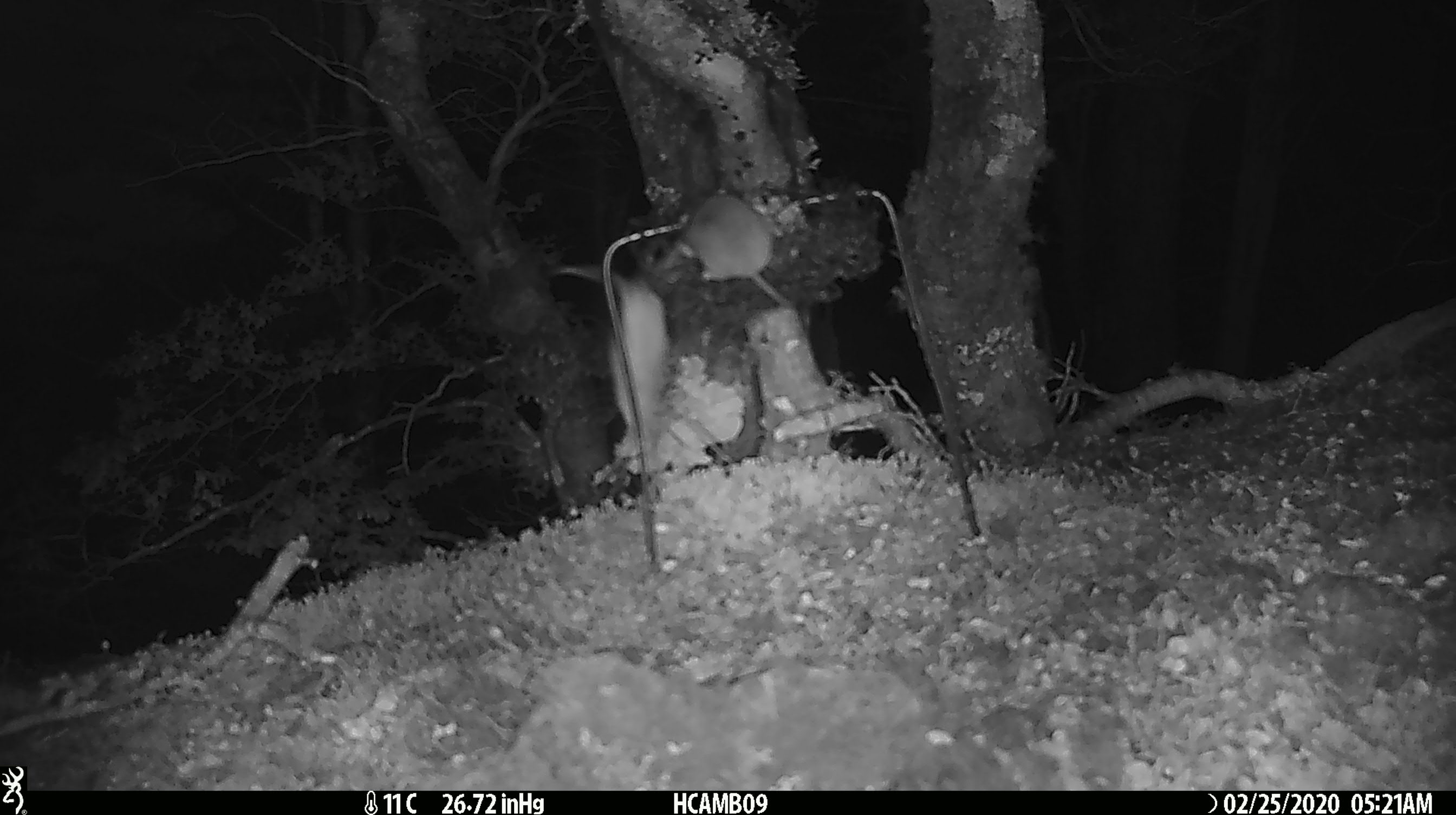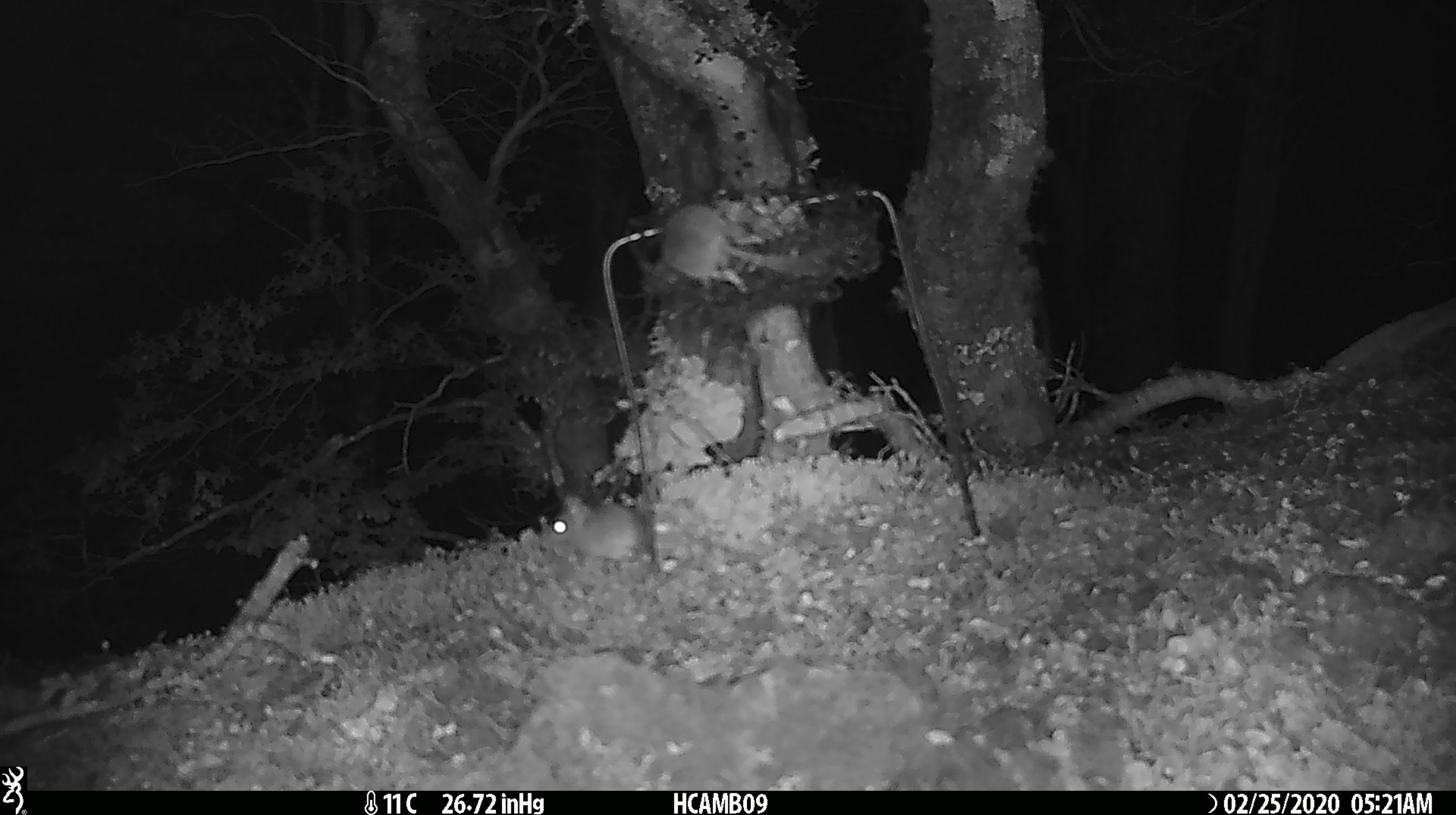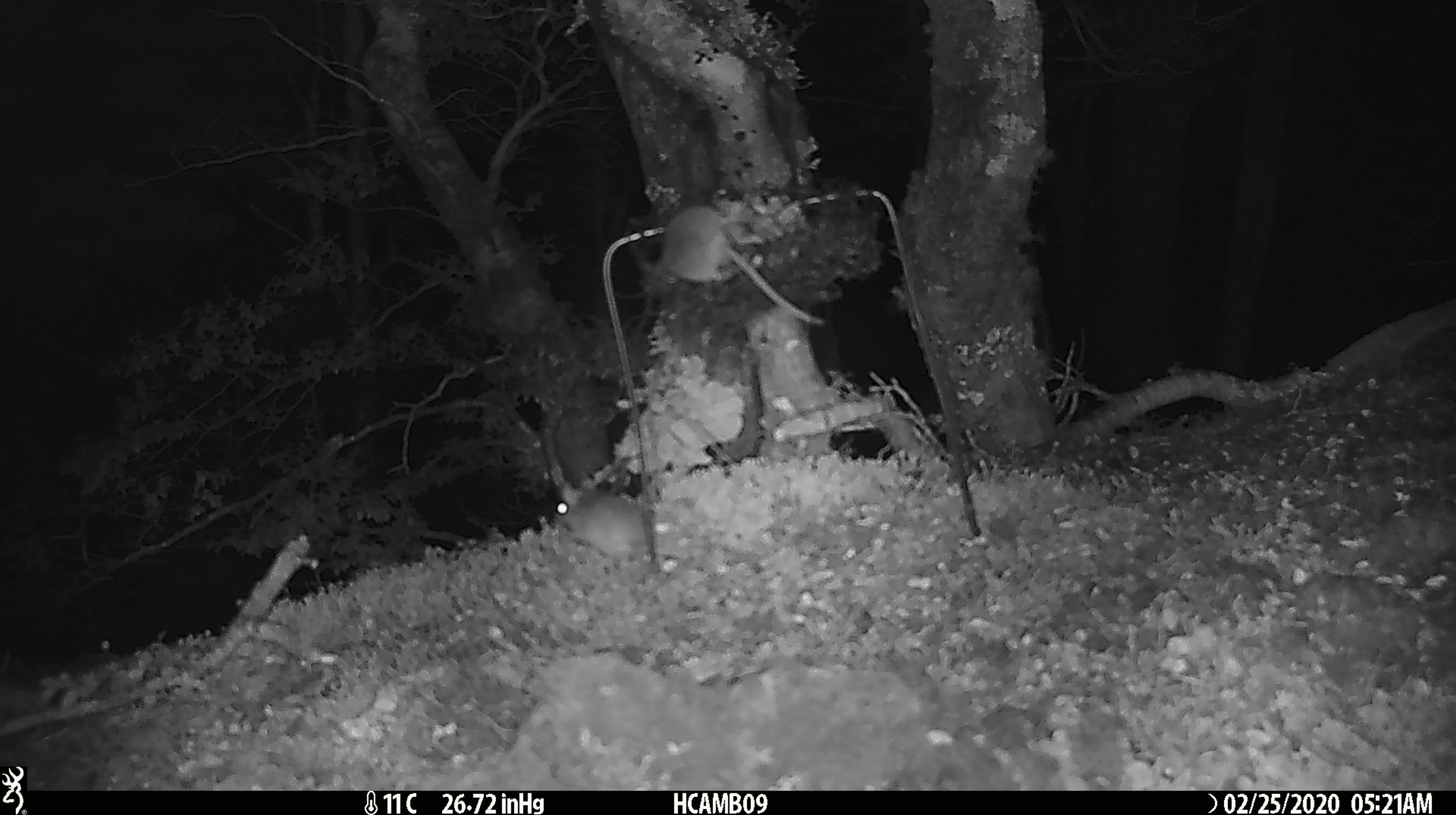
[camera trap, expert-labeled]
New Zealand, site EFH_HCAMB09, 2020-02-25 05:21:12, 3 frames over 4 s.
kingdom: Animalia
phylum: Chordata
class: Mammalia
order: Rodentia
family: Muridae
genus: Mus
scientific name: Mus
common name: mouse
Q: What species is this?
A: Mouse (Mus).